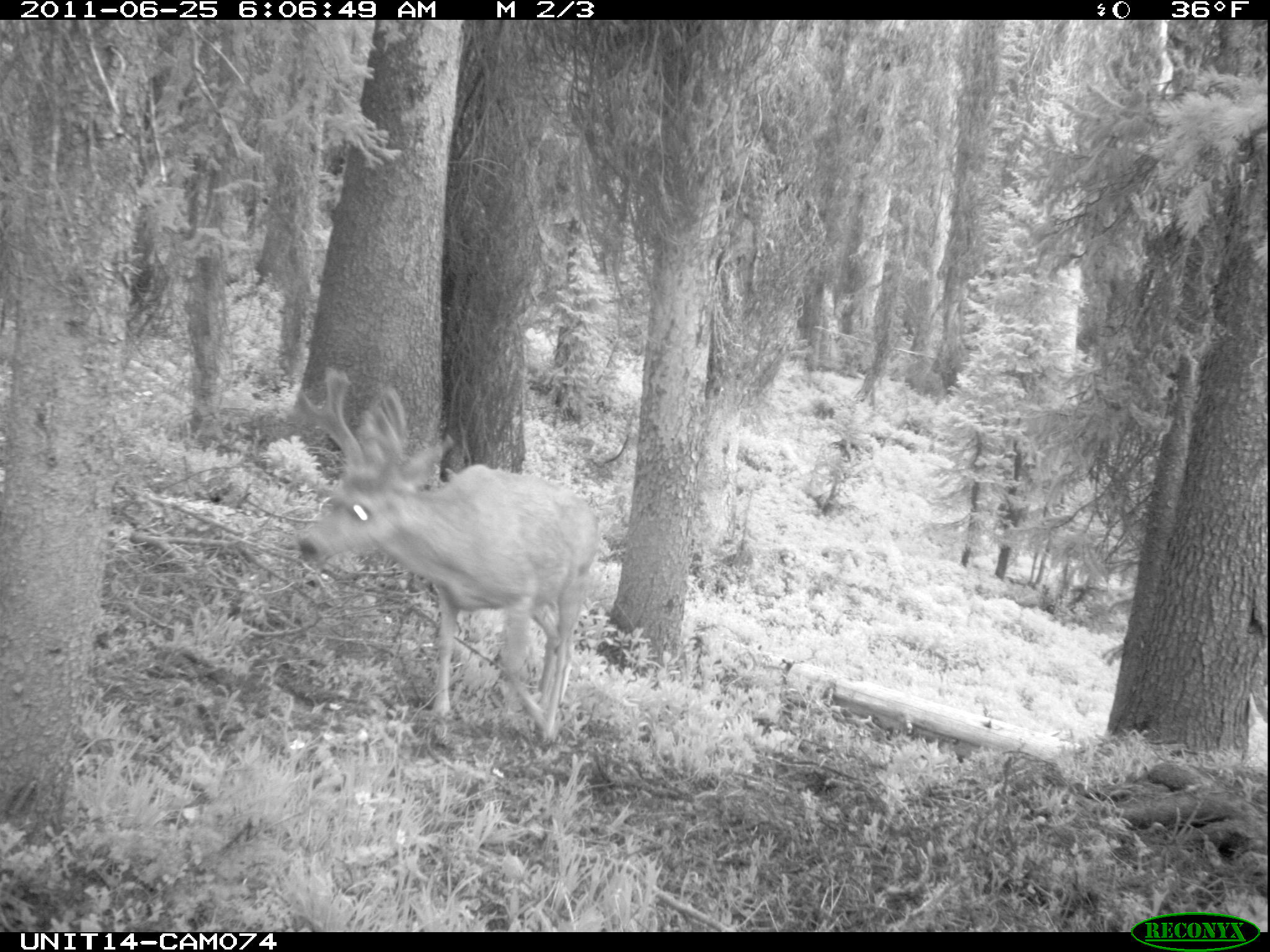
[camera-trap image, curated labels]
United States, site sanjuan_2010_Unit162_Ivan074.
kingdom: Animalia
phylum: Chordata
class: Mammalia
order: Artiodactyla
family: Cervidae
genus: Odocoileus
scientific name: Odocoileus hemionus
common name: mule deer